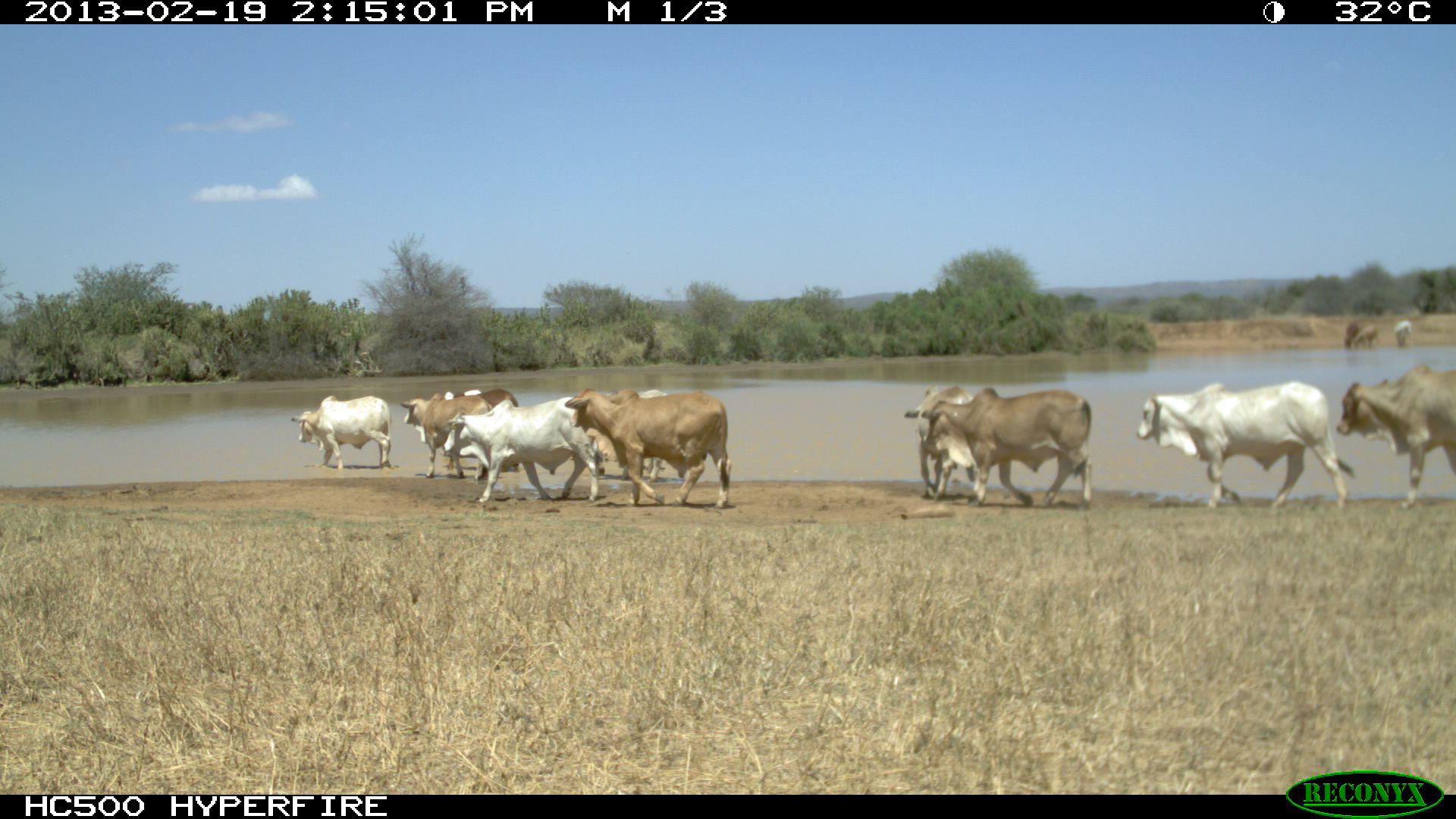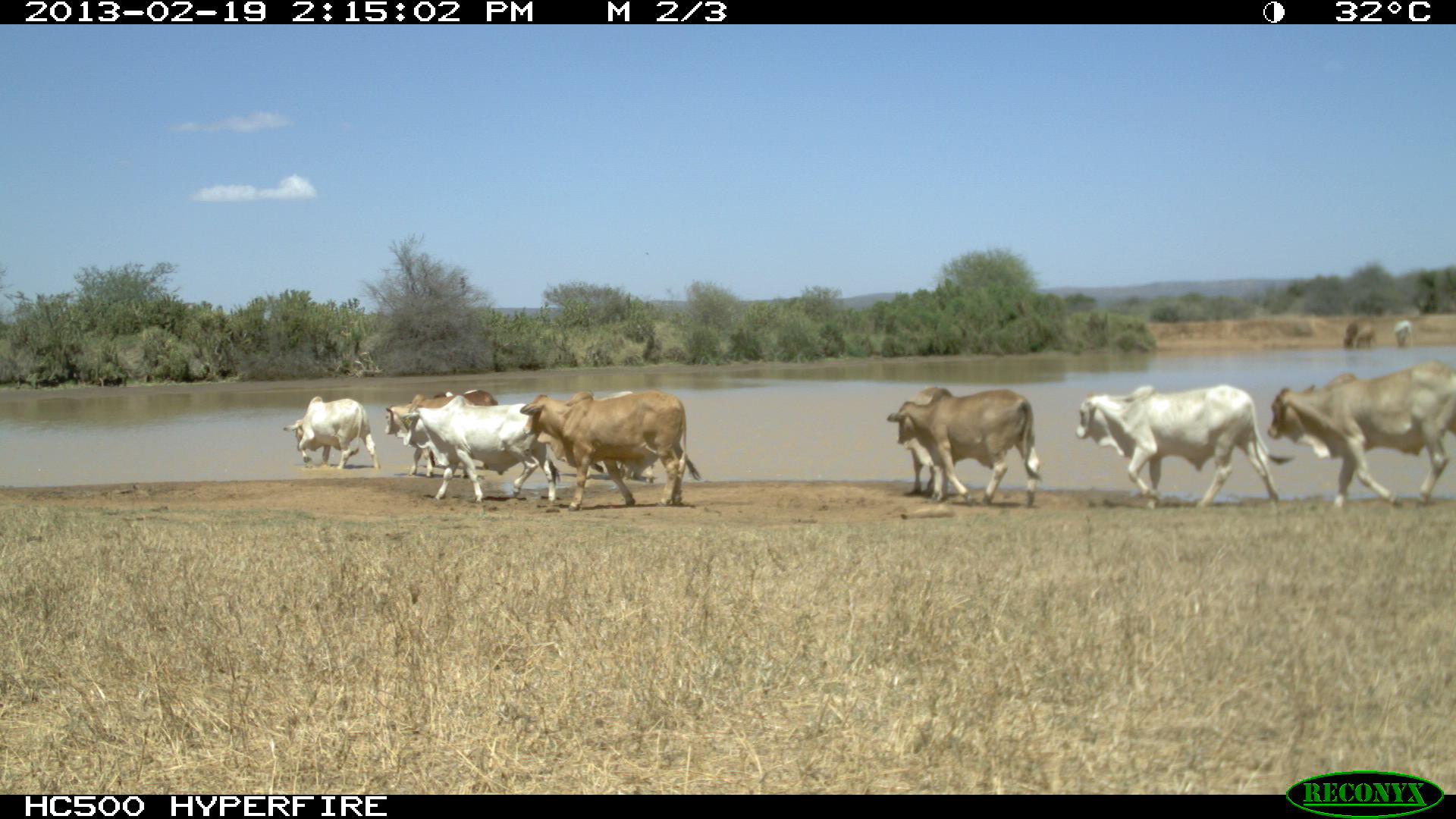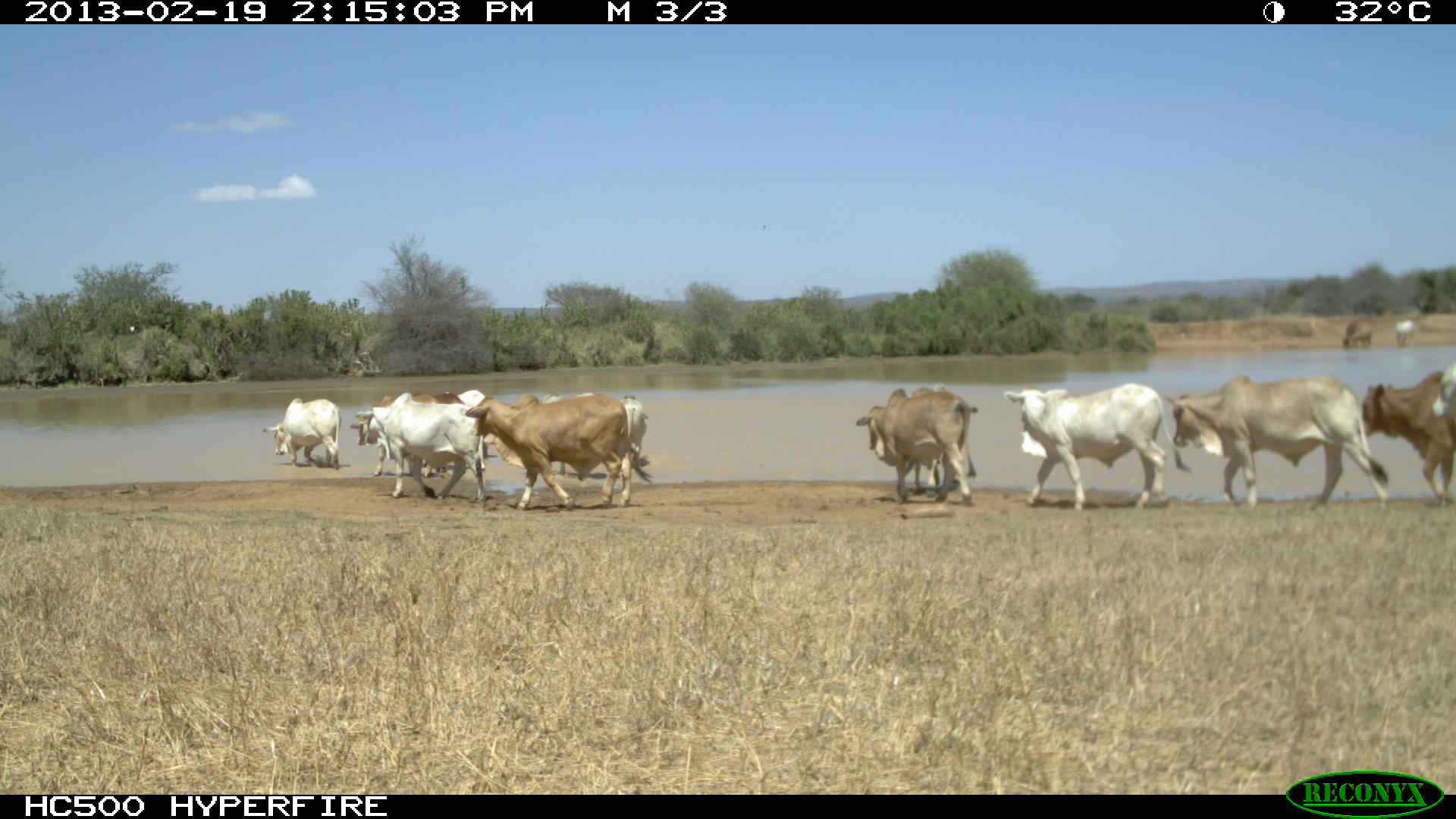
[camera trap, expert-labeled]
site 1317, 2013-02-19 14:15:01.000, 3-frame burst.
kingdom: Animalia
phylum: Chordata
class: Mammalia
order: Artiodactyla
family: Bovidae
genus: Bos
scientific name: Bos taurus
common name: domestic cattle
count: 1